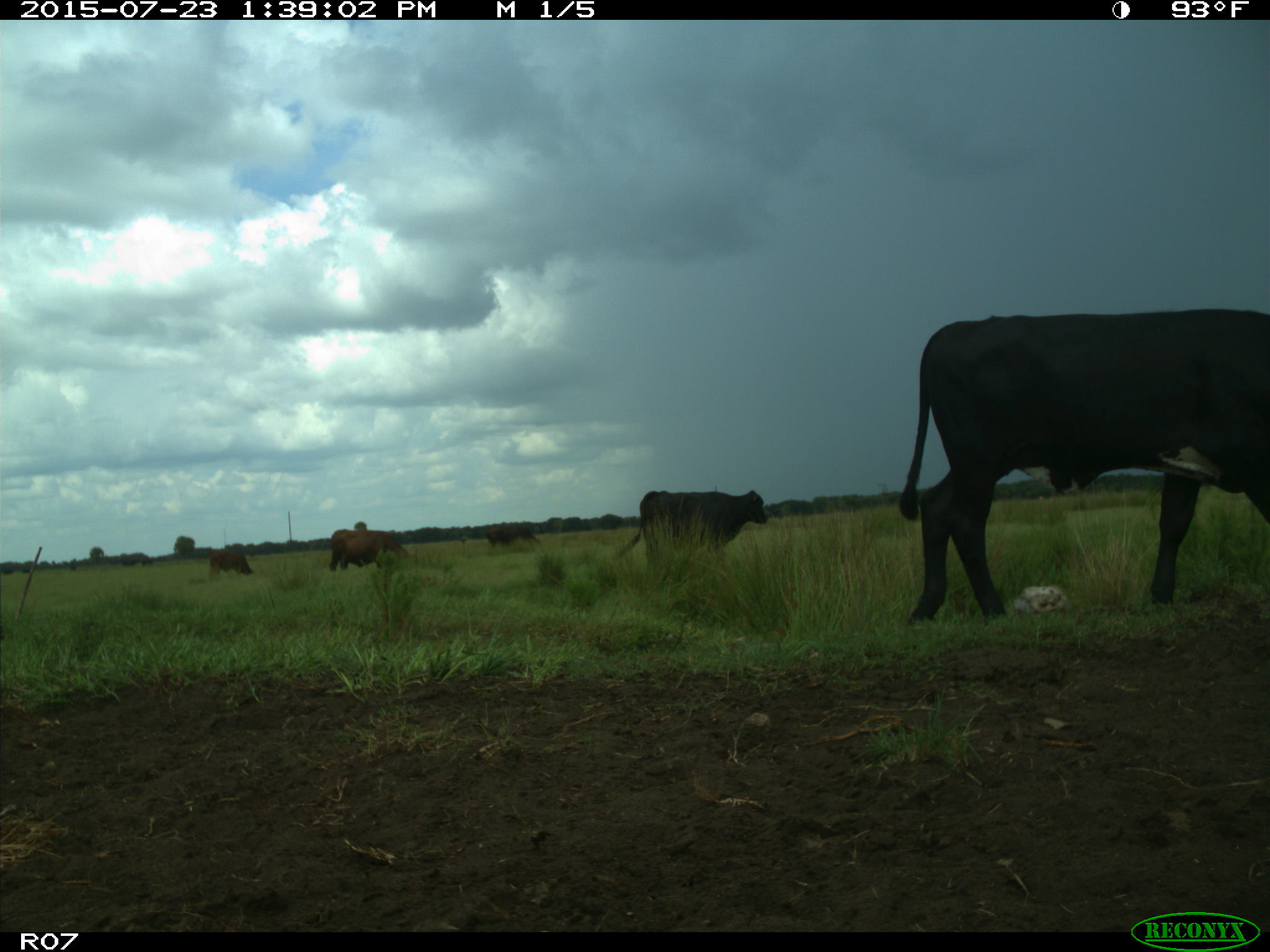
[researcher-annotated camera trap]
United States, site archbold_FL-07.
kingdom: Animalia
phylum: Chordata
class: Mammalia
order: Artiodactyla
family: Bovidae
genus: Bos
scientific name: Bos taurus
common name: domestic cow